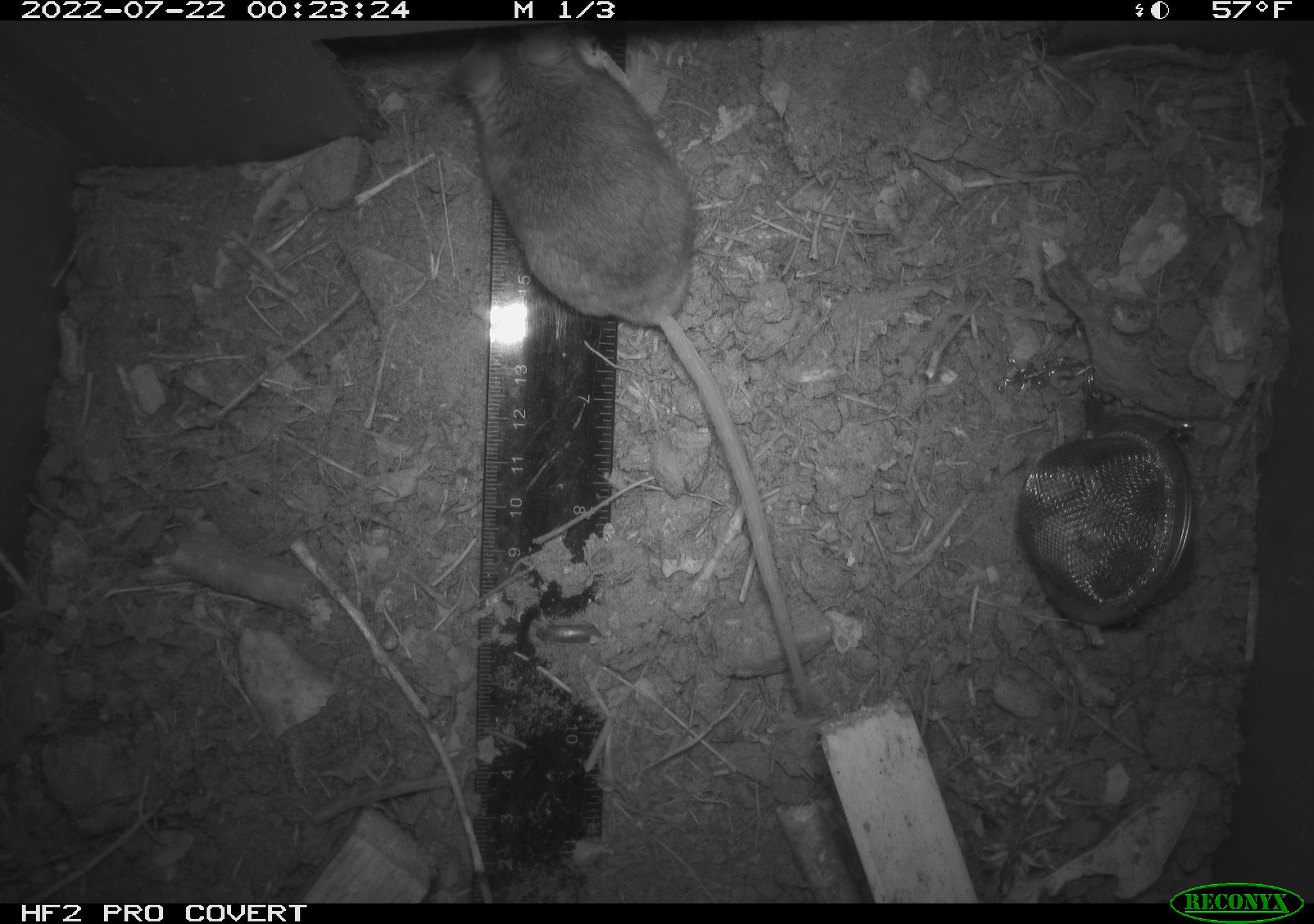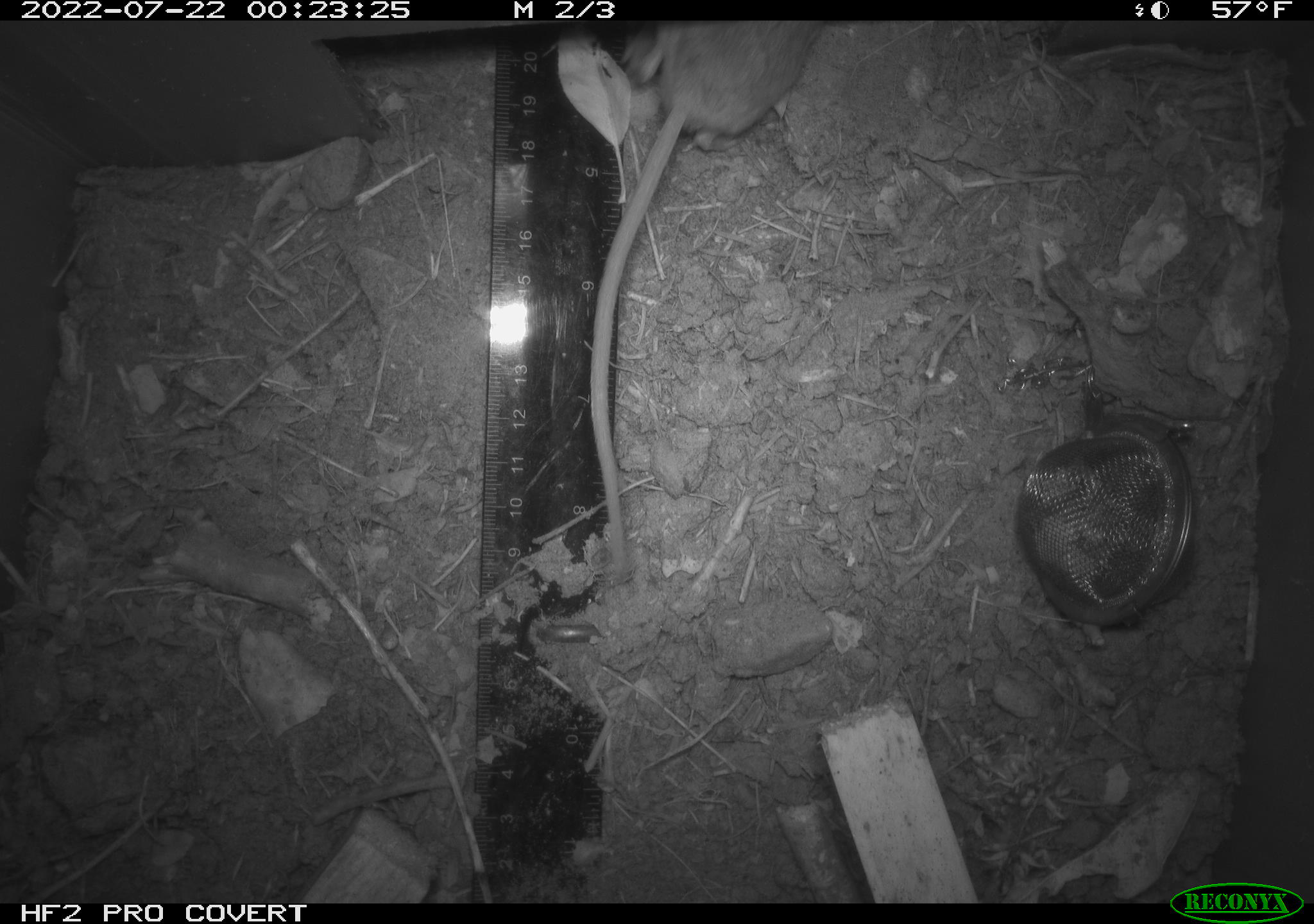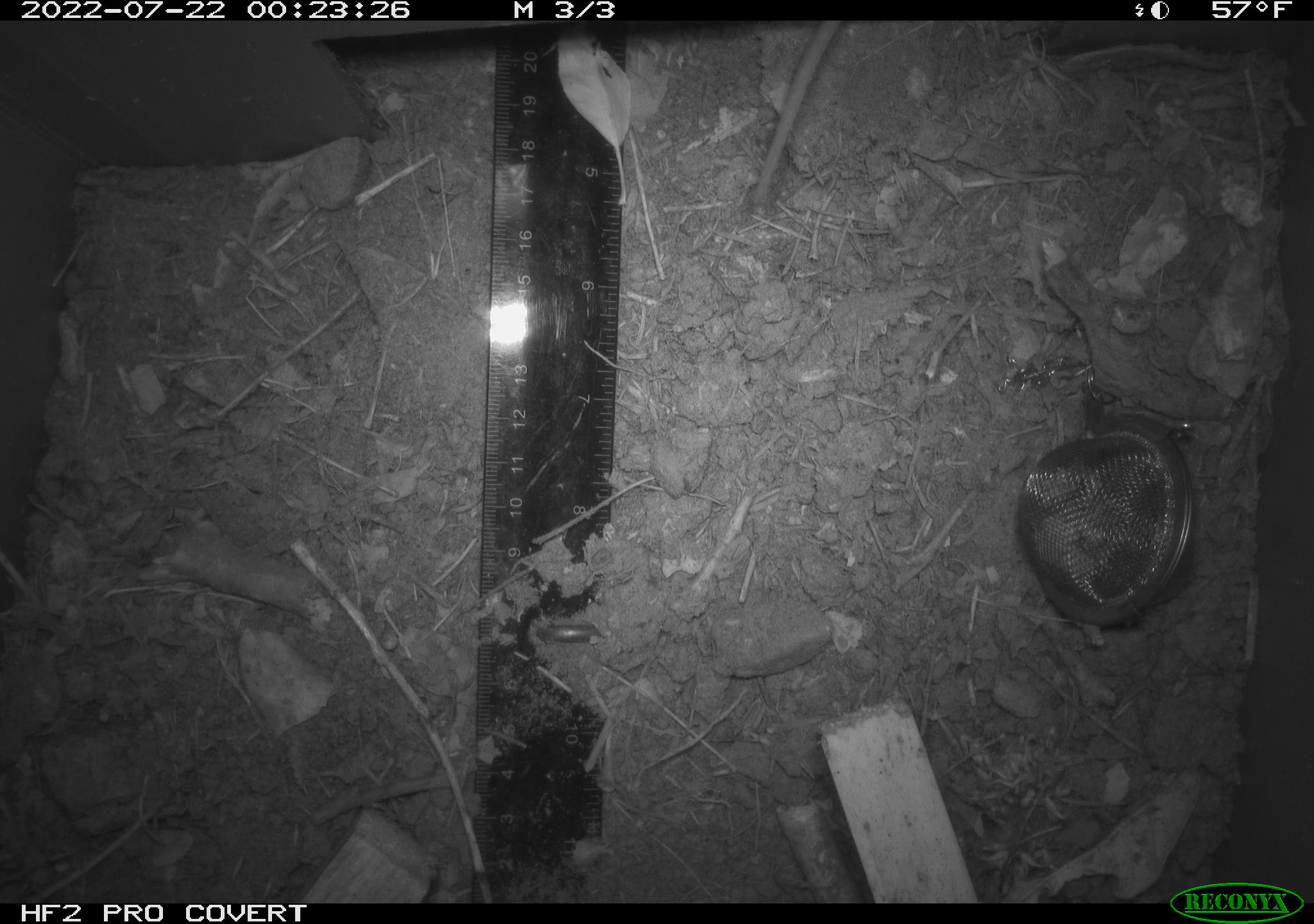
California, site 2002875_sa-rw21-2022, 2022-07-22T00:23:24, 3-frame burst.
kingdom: Animalia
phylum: Chordata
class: Mammalia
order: Rodentia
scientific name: Rodentia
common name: mouse species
Mouse species (Rodentia).